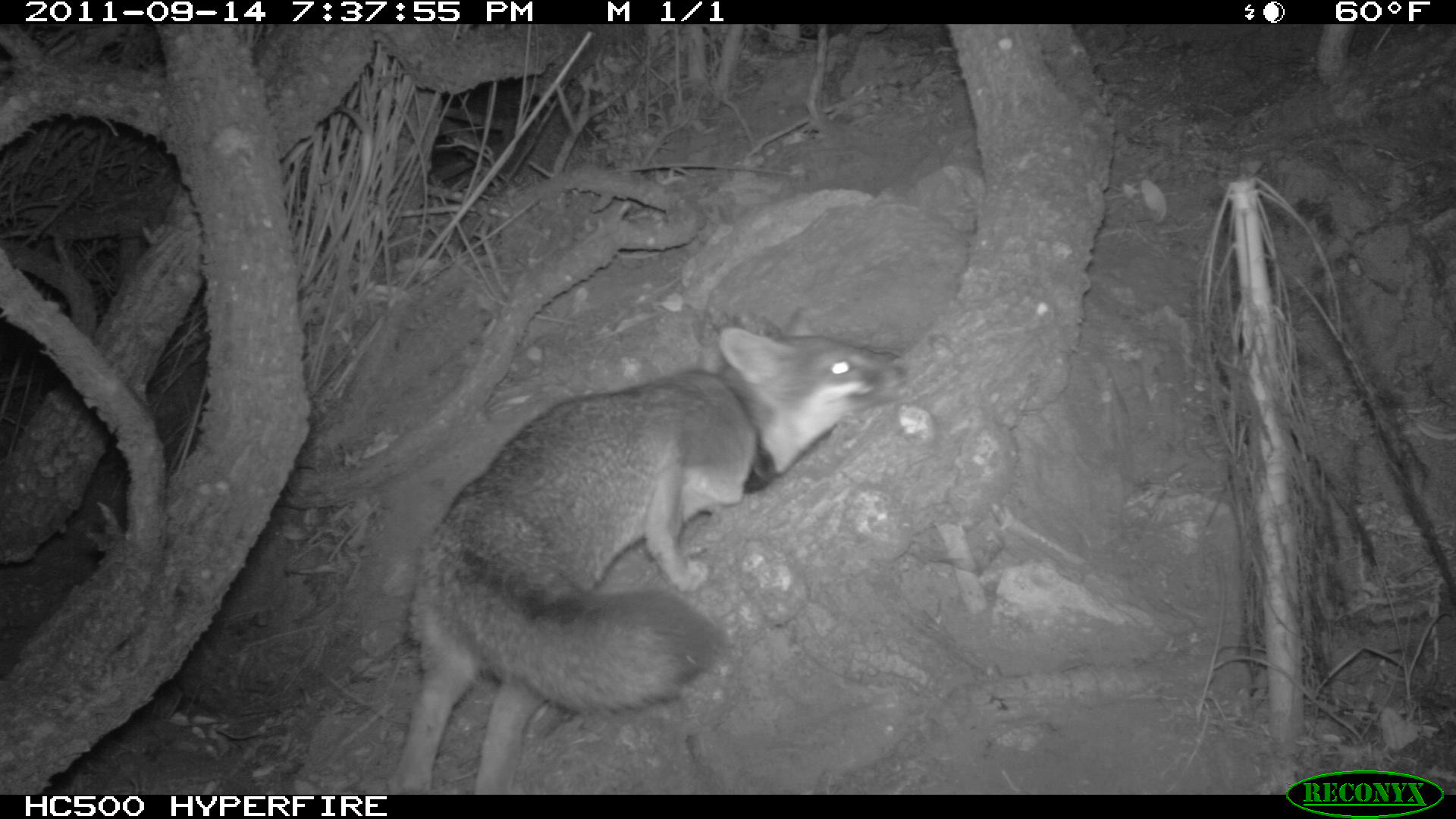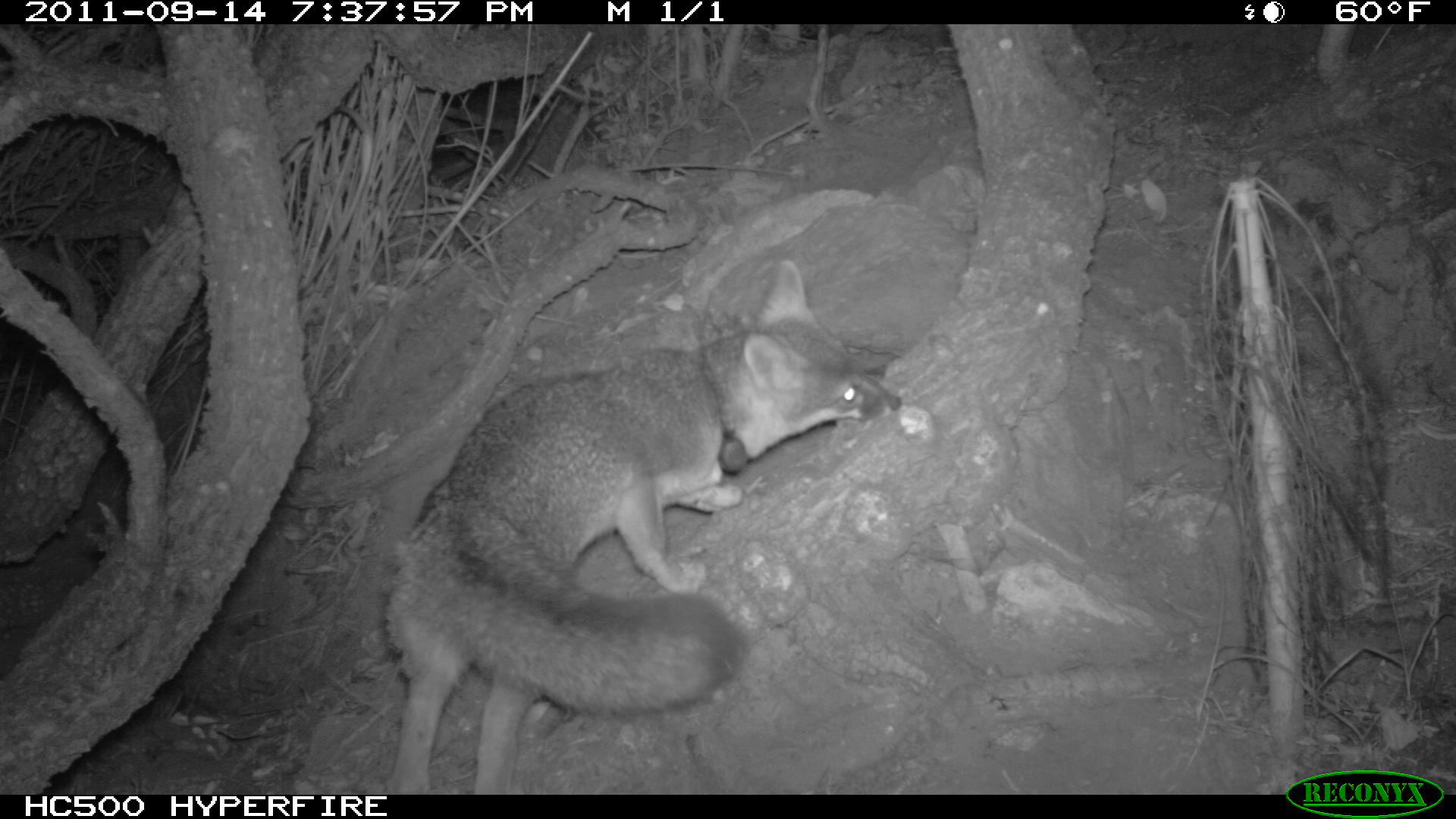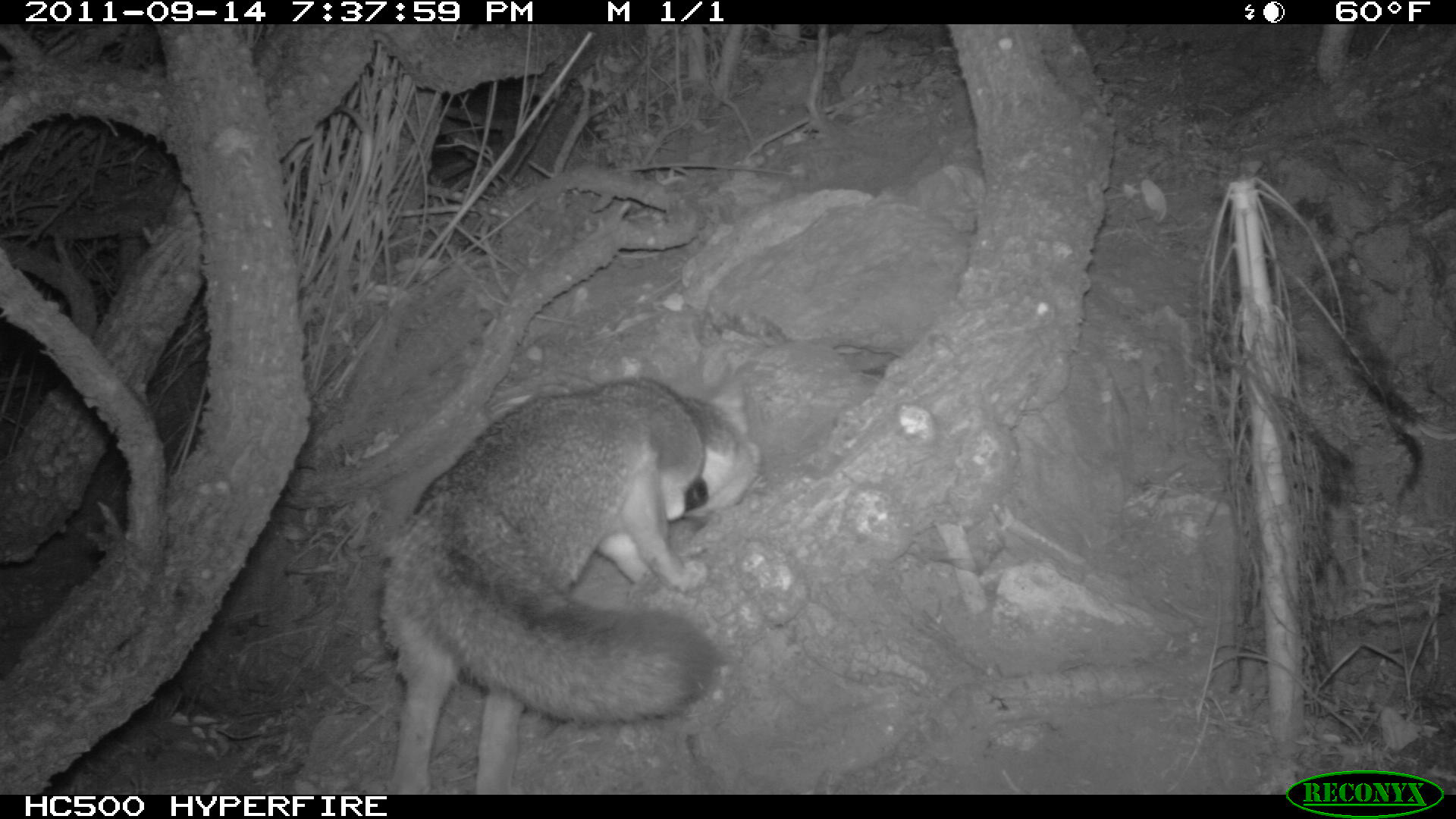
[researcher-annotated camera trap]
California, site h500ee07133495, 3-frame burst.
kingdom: Animalia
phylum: Chordata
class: Mammalia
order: Carnivora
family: Canidae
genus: Urocyon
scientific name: Urocyon littoralis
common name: island fox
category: fox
Fox (island fox) (Urocyon littoralis).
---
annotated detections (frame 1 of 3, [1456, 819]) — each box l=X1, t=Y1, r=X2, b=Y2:
fox: l=388, t=310, r=908, b=794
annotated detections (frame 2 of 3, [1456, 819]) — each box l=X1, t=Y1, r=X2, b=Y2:
fox: l=377, t=256, r=901, b=794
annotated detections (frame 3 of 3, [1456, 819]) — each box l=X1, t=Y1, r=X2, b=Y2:
fox: l=378, t=372, r=762, b=793